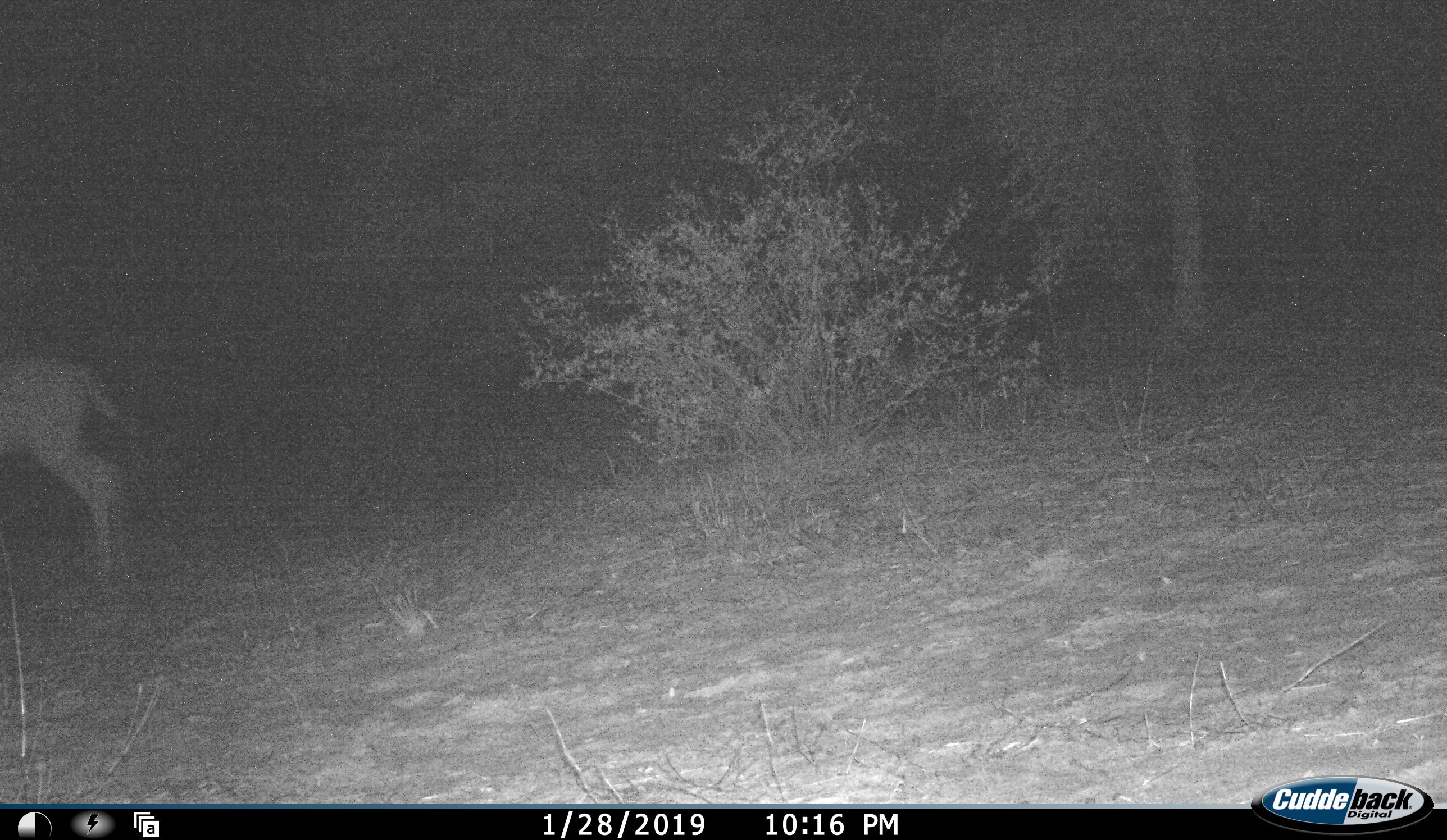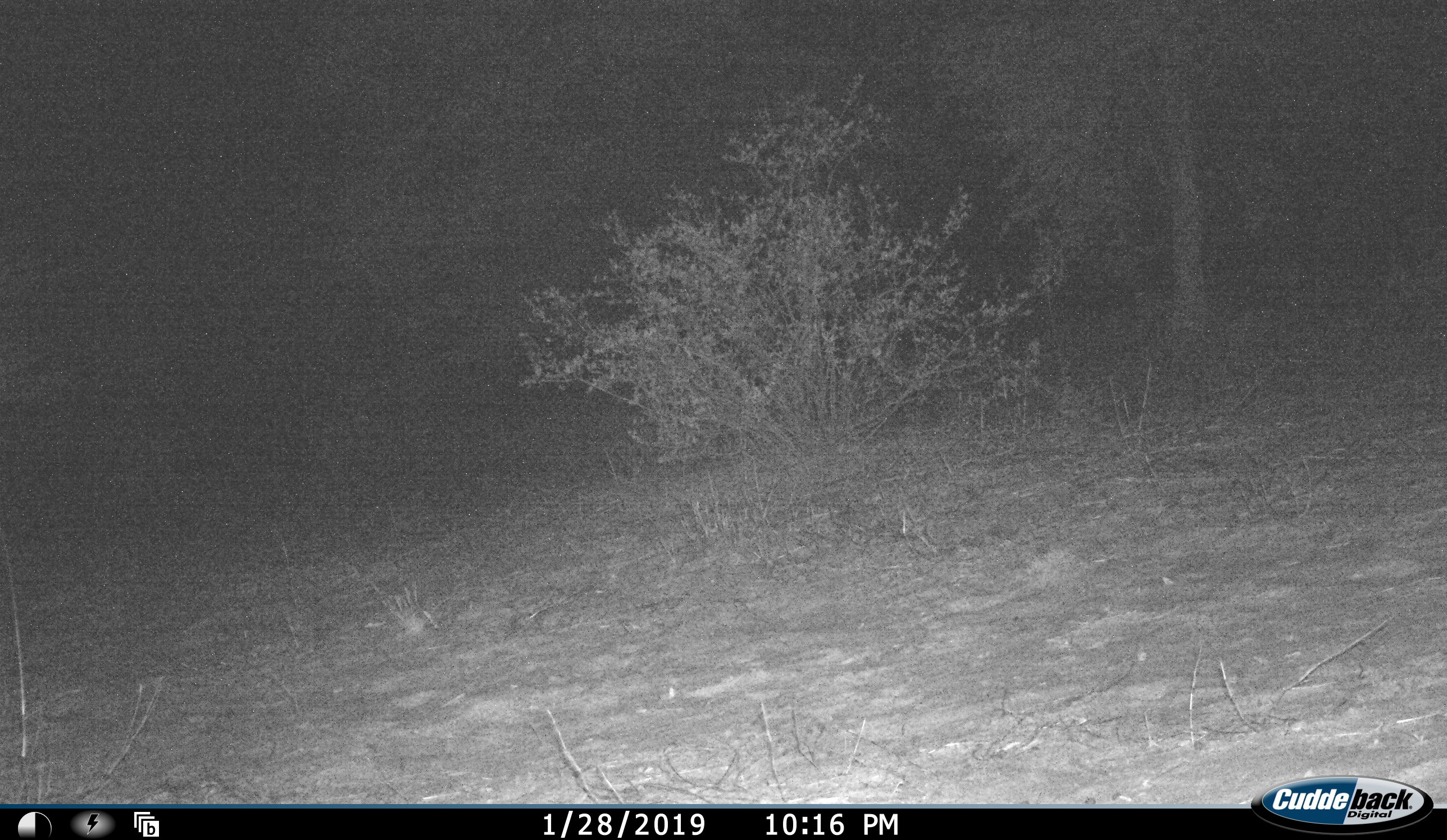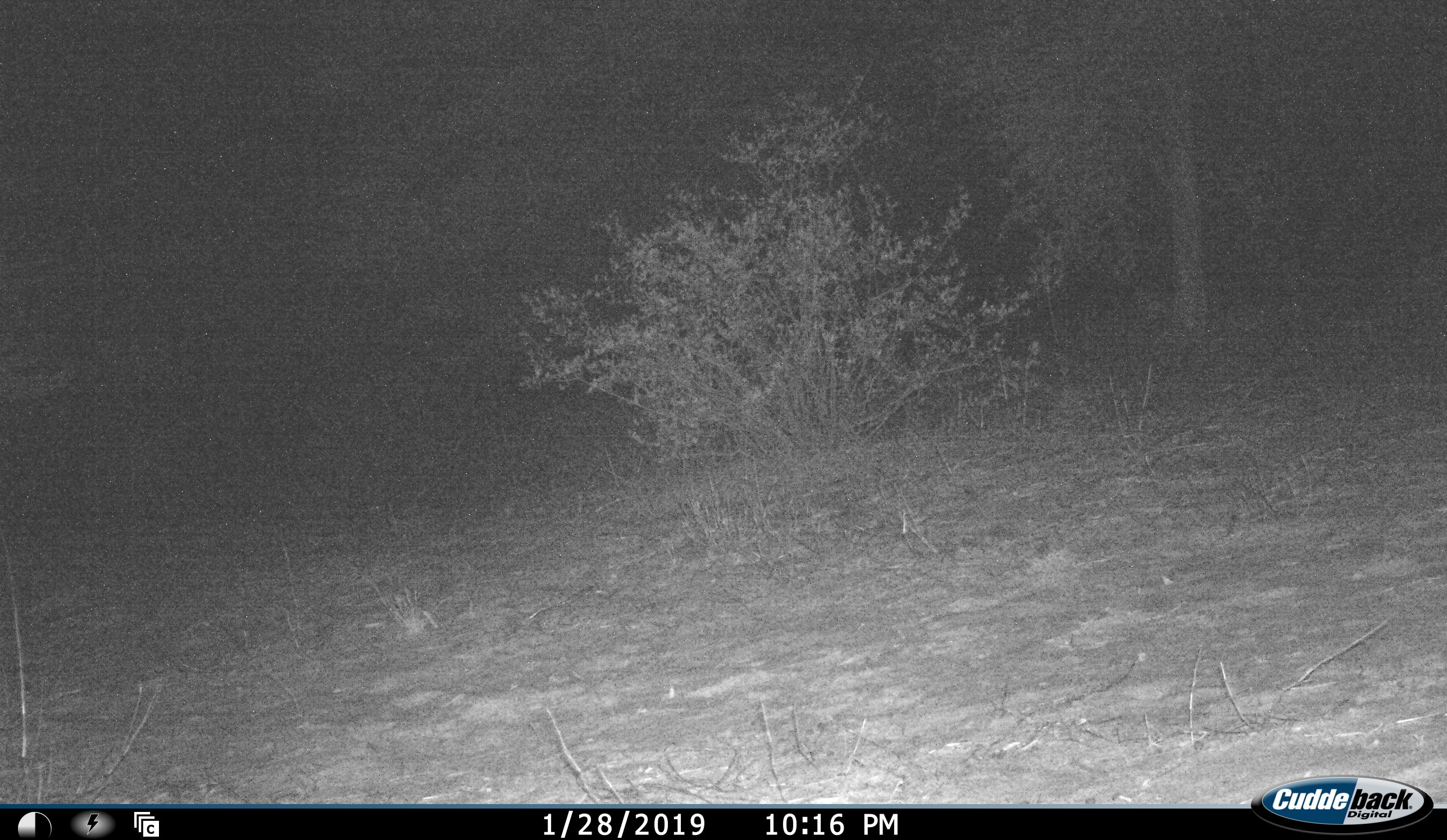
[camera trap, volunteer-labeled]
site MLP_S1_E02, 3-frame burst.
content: unidentified animal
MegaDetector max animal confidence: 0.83